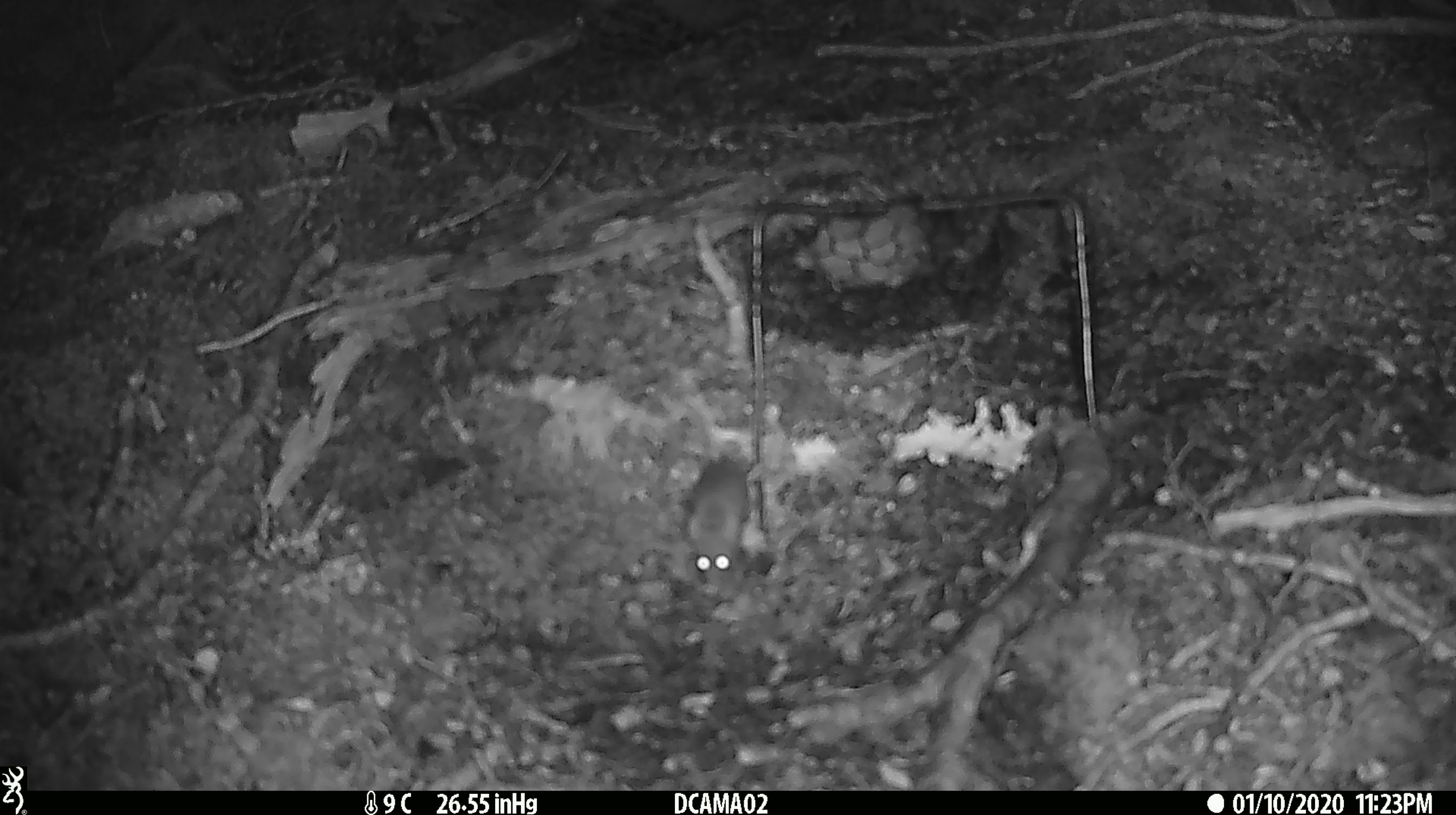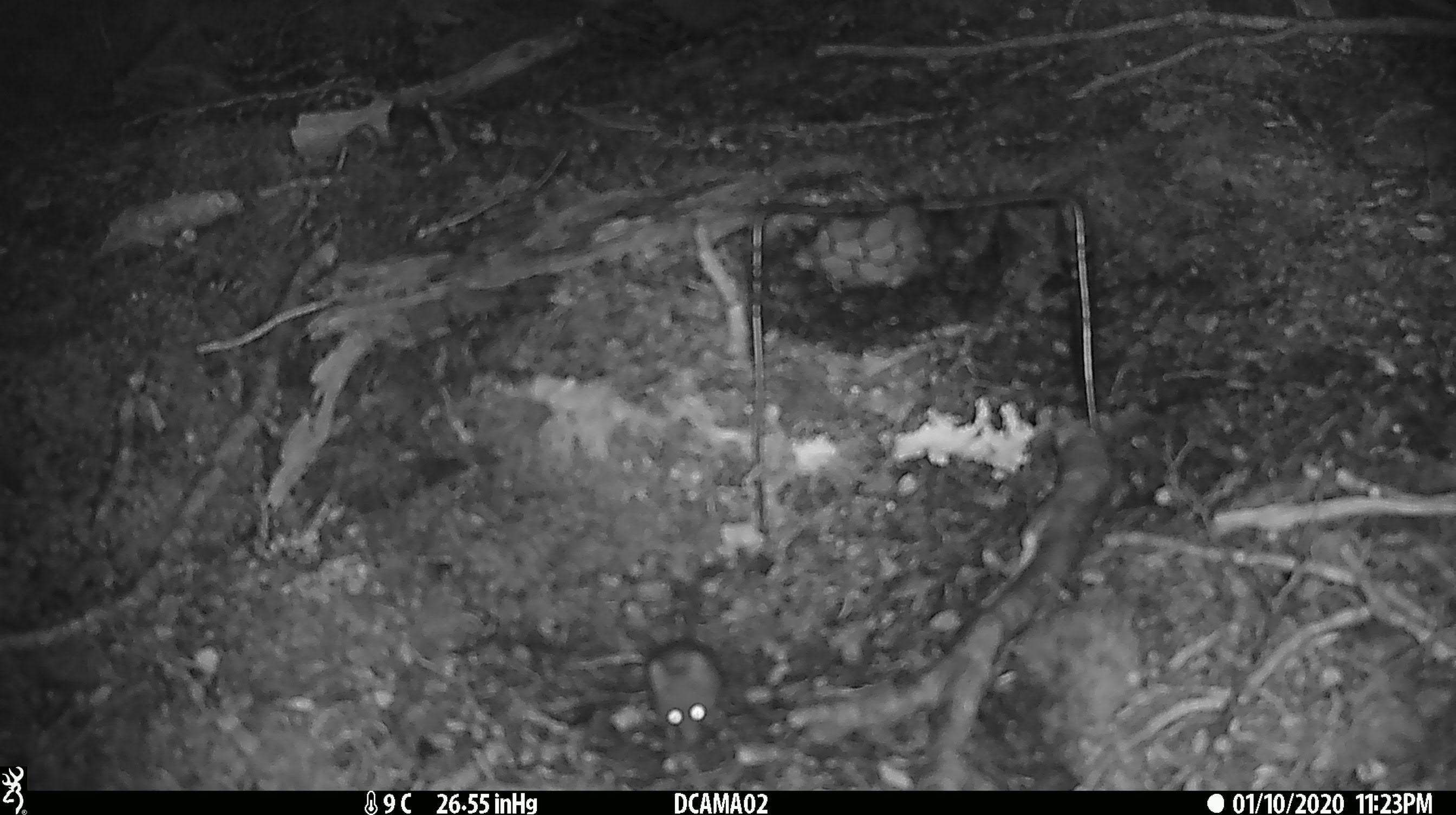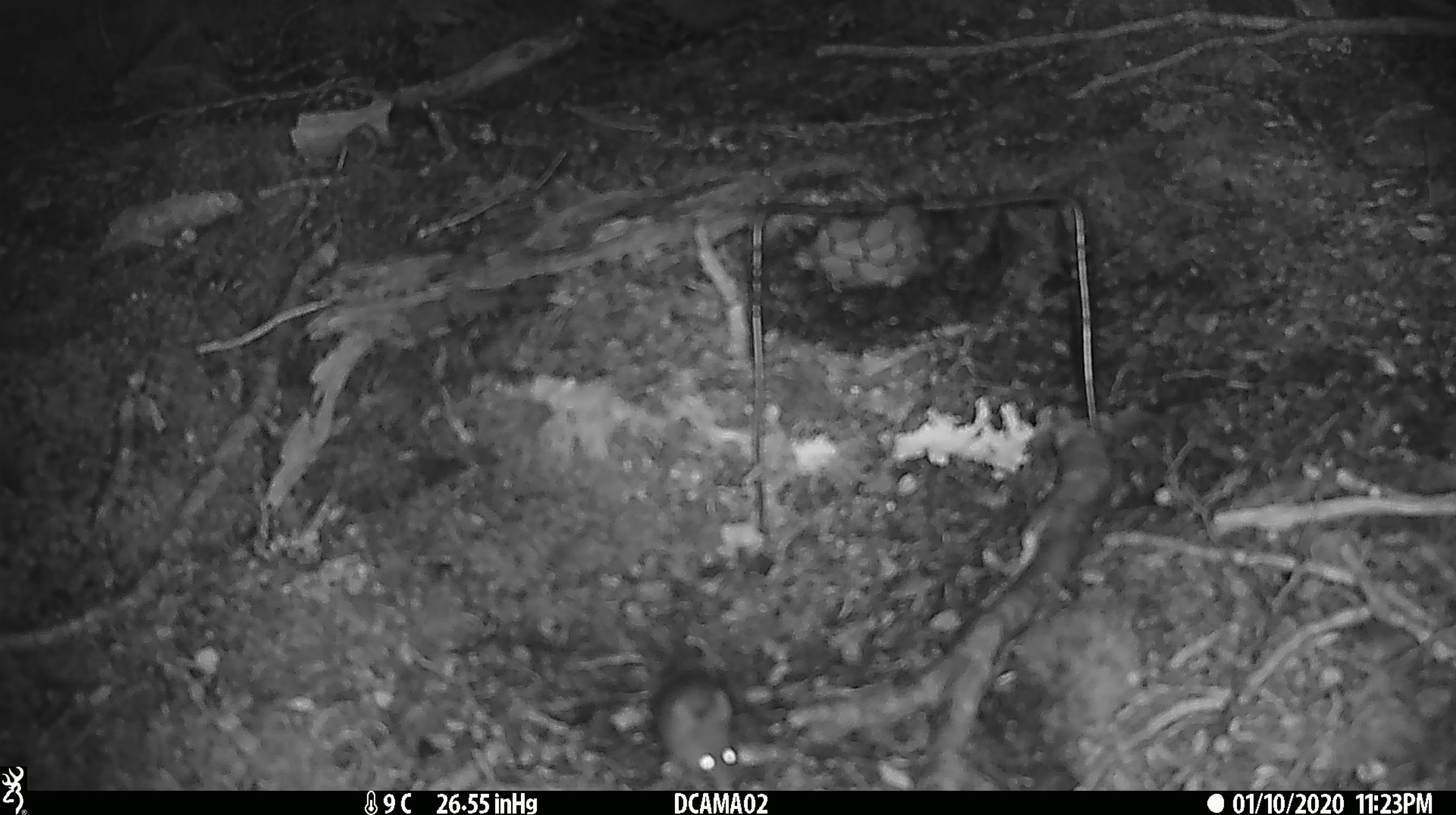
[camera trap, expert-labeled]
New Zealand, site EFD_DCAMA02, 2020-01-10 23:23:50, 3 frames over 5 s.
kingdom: Animalia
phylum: Chordata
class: Mammalia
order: Rodentia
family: Muridae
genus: Mus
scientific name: Mus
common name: mouse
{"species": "mouse (Mus)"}